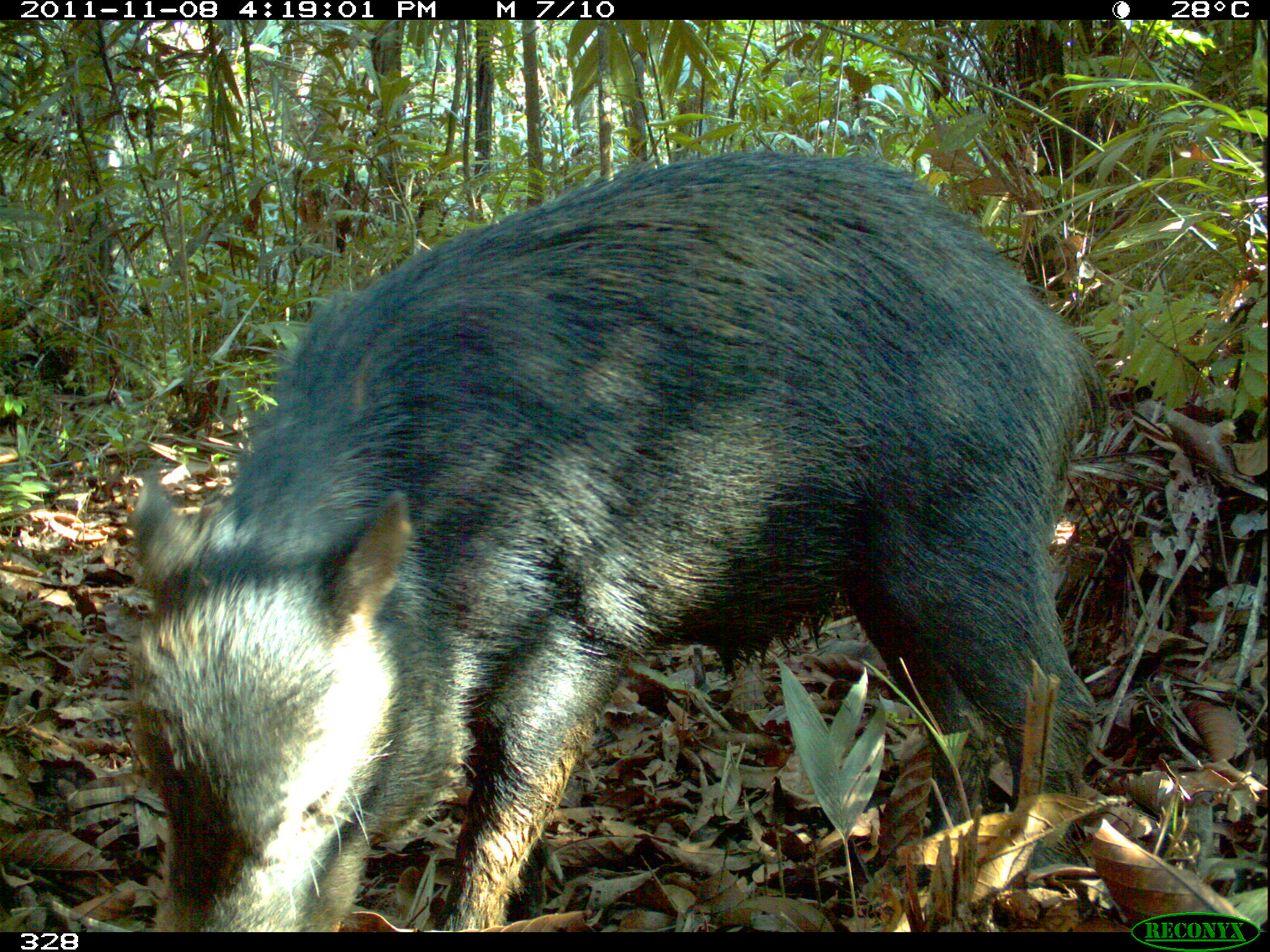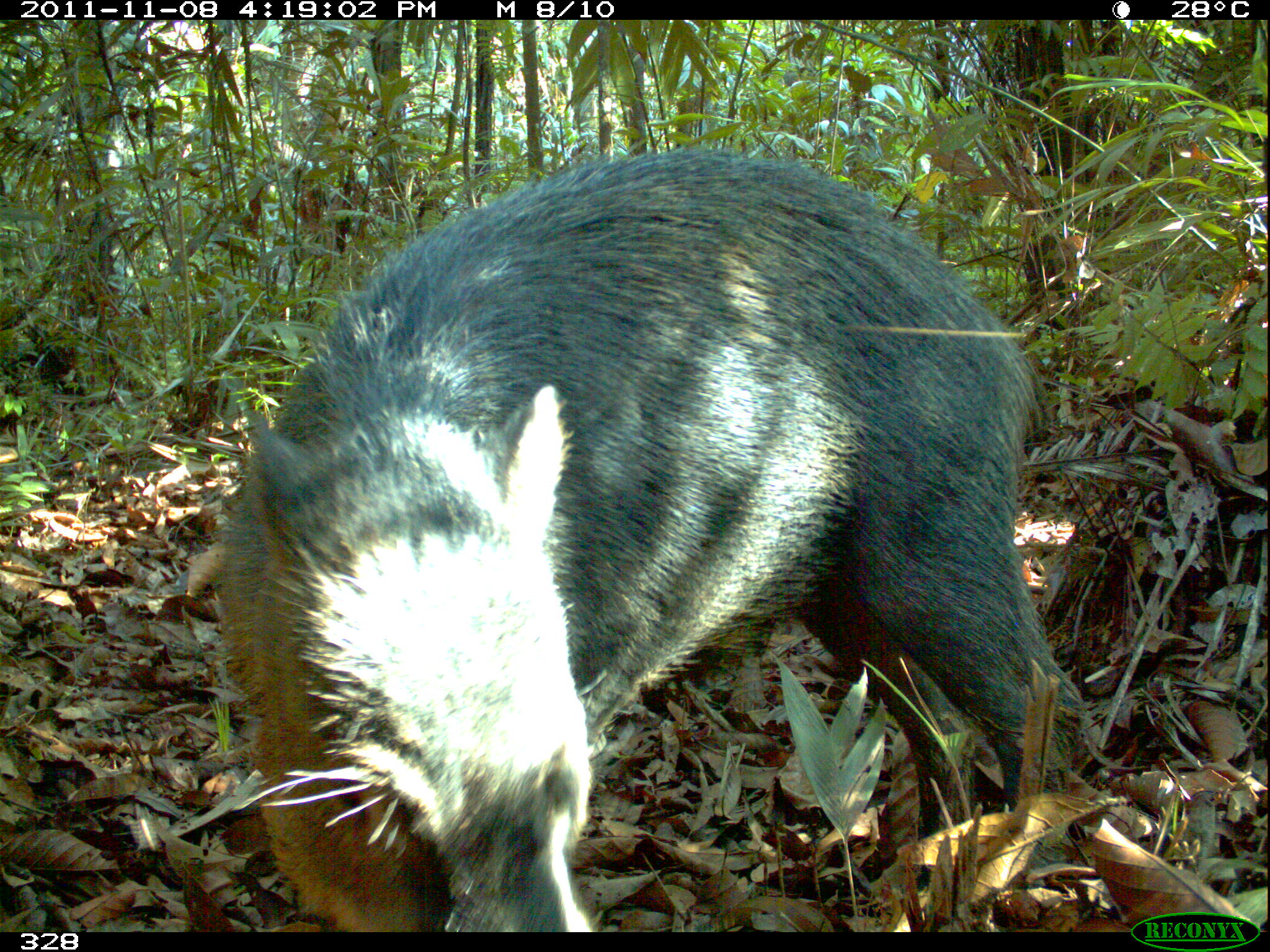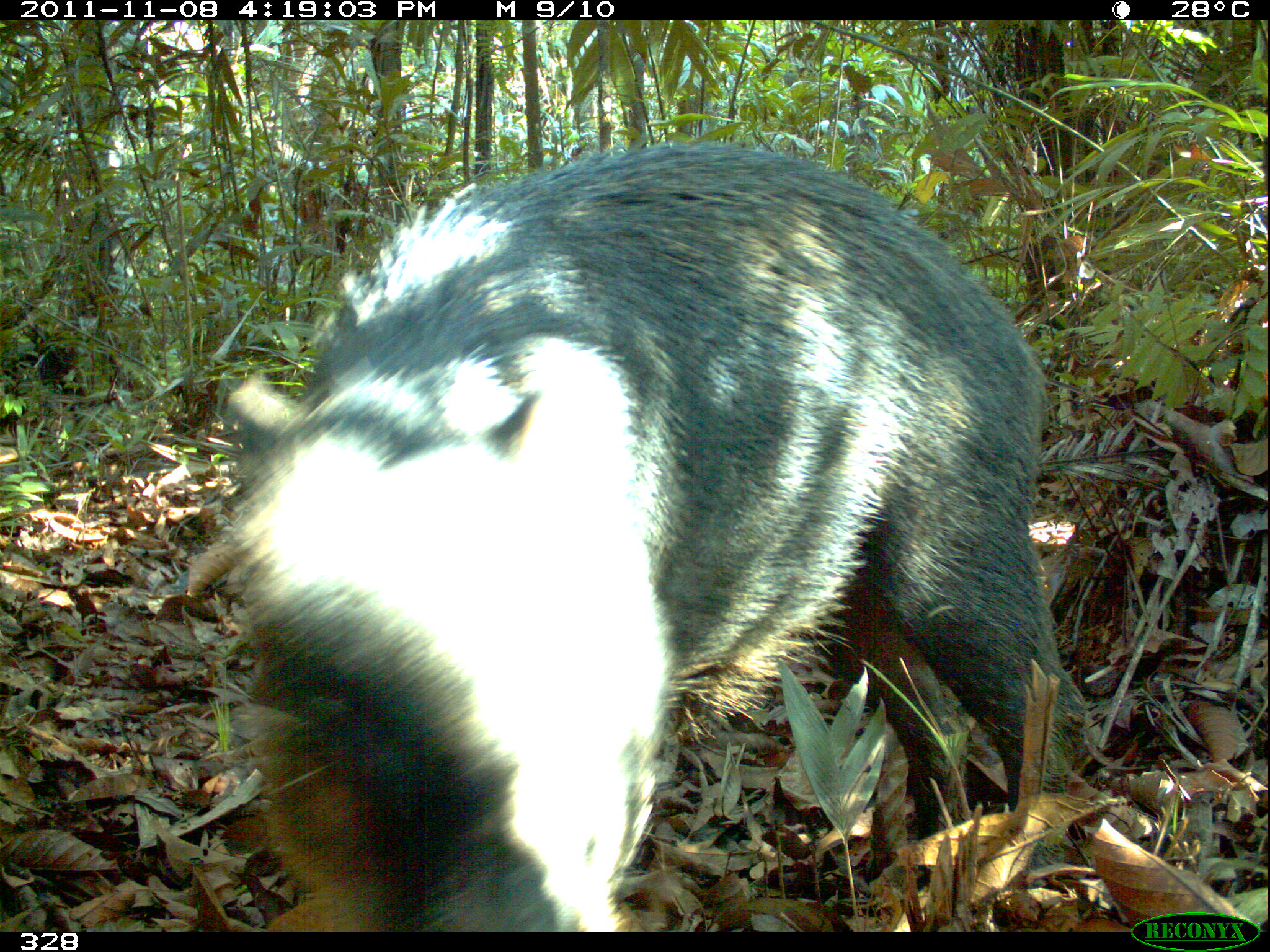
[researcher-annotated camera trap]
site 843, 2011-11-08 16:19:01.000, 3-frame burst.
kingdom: Animalia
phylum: Chordata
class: Mammalia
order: Artiodactyla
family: Tayassuidae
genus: Tayassu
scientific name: Tayassu pecari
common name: white-lipped peccary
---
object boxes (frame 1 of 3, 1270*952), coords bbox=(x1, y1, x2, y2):
tayassu pecari: bbox=(123, 147, 1112, 934)